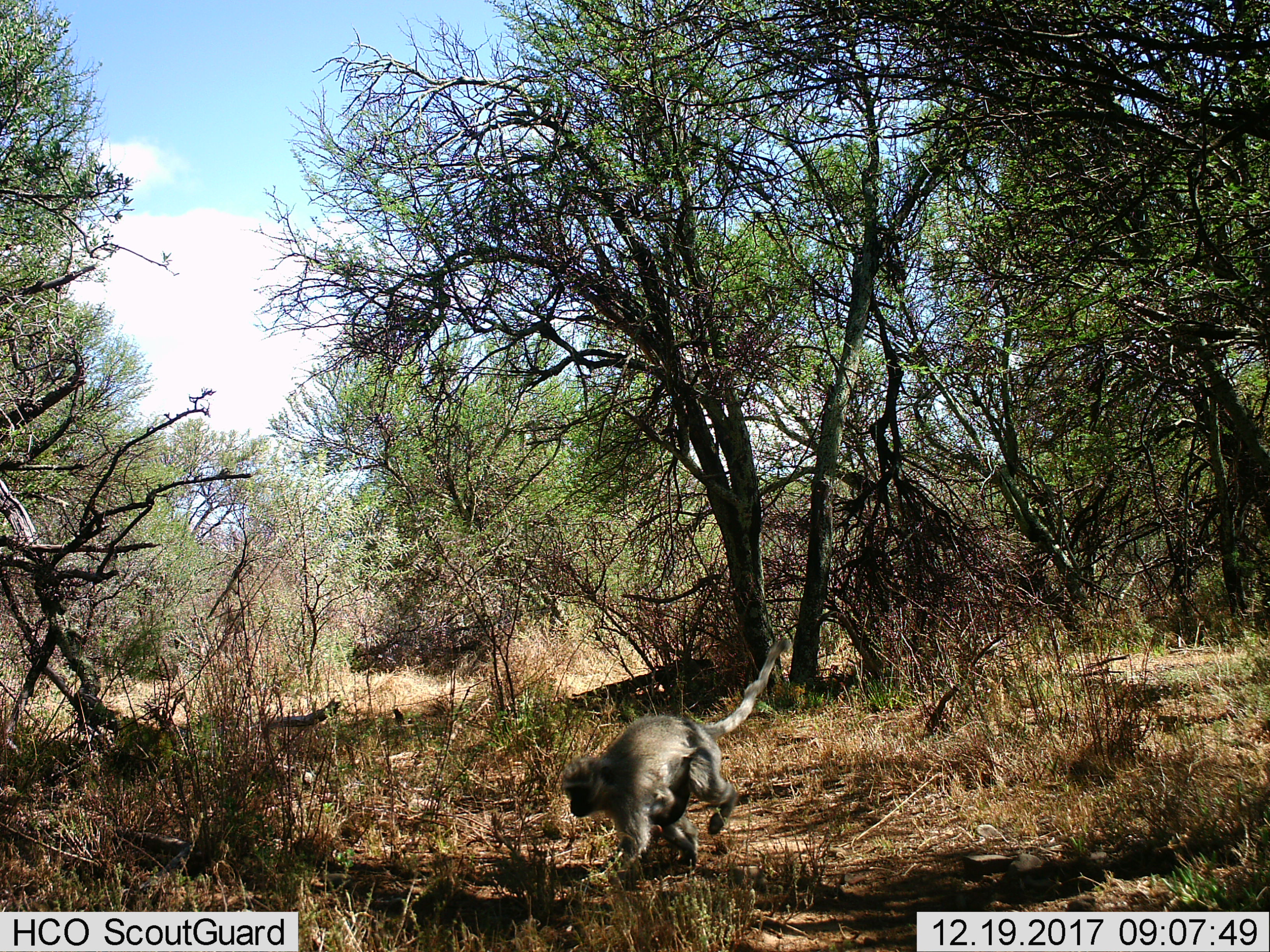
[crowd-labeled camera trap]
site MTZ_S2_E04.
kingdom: Animalia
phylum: Chordata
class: Mammalia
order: Primates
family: Cercopithecidae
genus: Chlorocebus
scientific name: Chlorocebus pygerythrus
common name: vervet monkey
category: monkeyvervet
Monkeyvervet (vervet monkey) (Chlorocebus pygerythrus), count 2. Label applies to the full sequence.